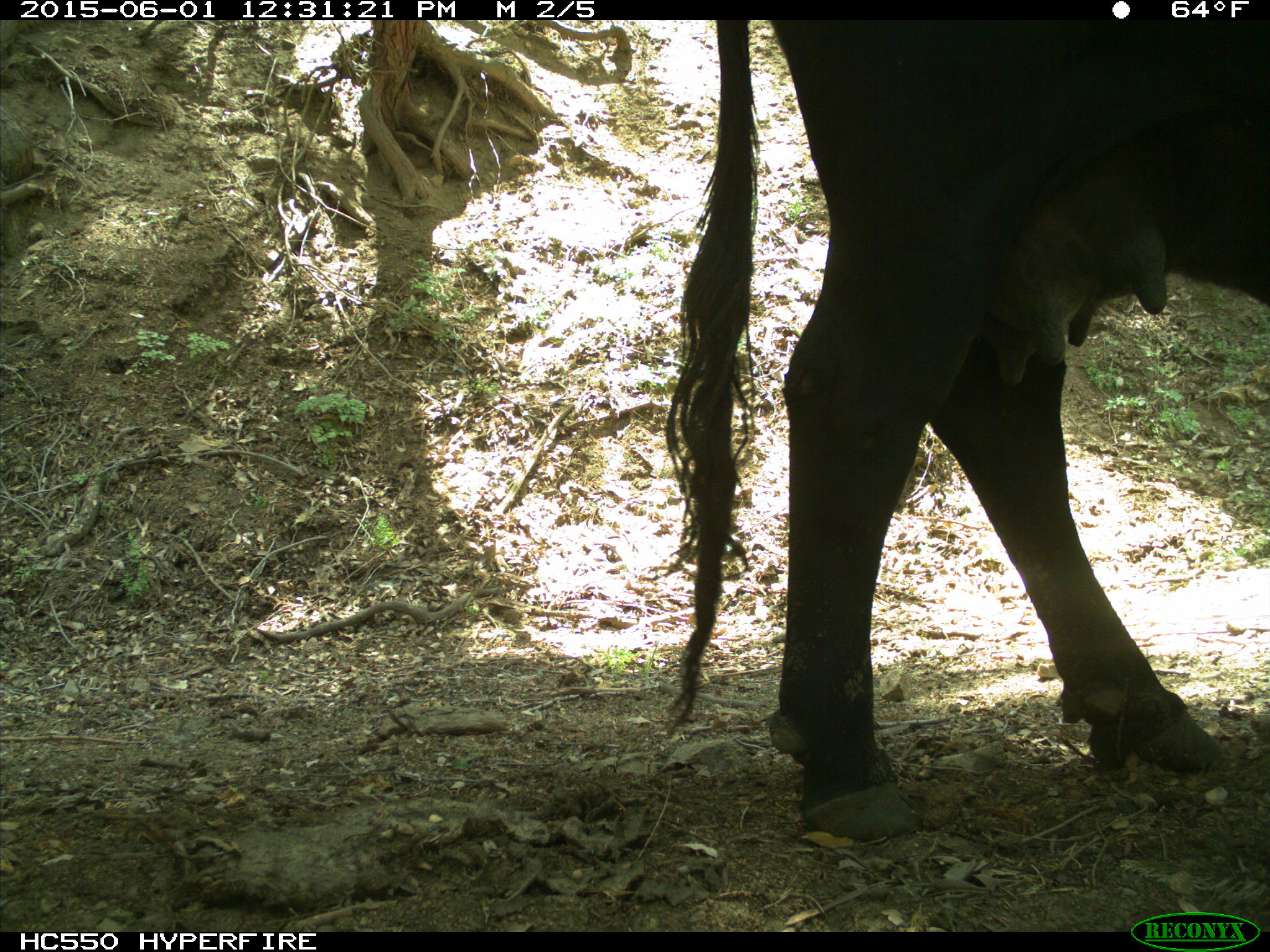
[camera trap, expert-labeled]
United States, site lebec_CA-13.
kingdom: Animalia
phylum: Chordata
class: Mammalia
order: Artiodactyla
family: Bovidae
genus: Bos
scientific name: Bos taurus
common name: domestic cow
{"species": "Bos taurus (domestic cow)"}